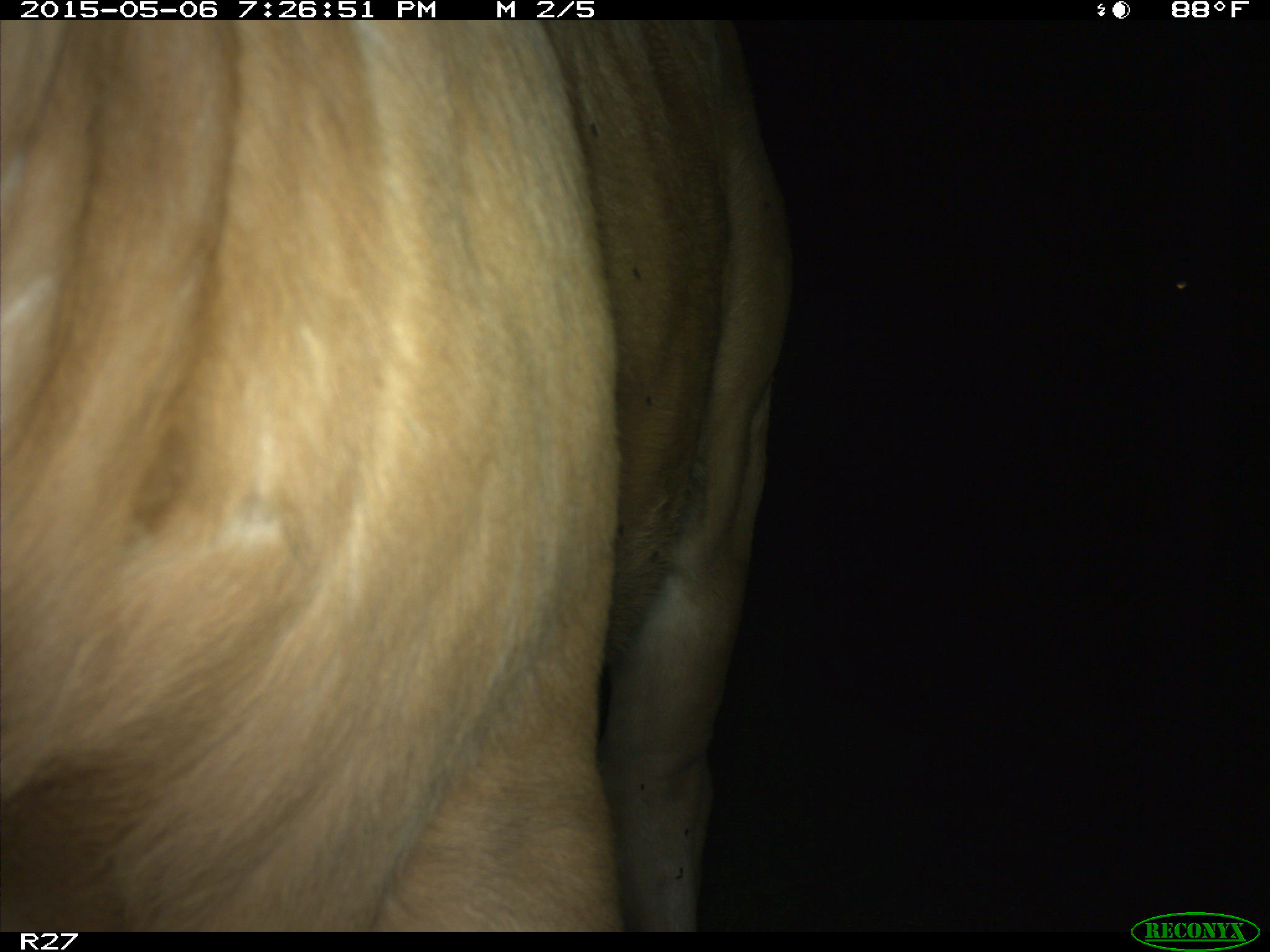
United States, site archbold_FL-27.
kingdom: Animalia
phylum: Chordata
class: Mammalia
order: Artiodactyla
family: Bovidae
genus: Bos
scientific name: Bos taurus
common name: domestic cow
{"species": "Bos taurus (domestic cow)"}